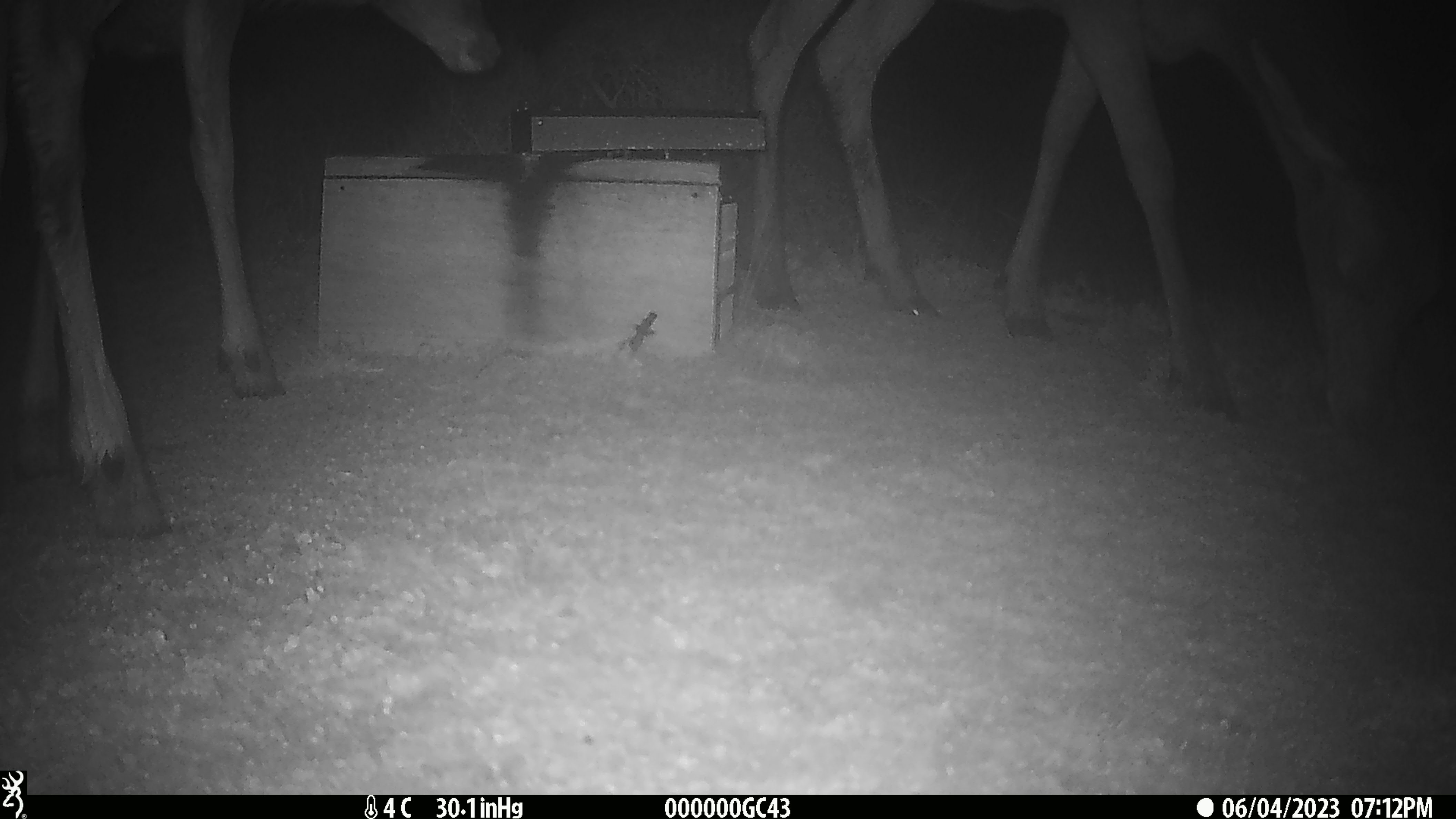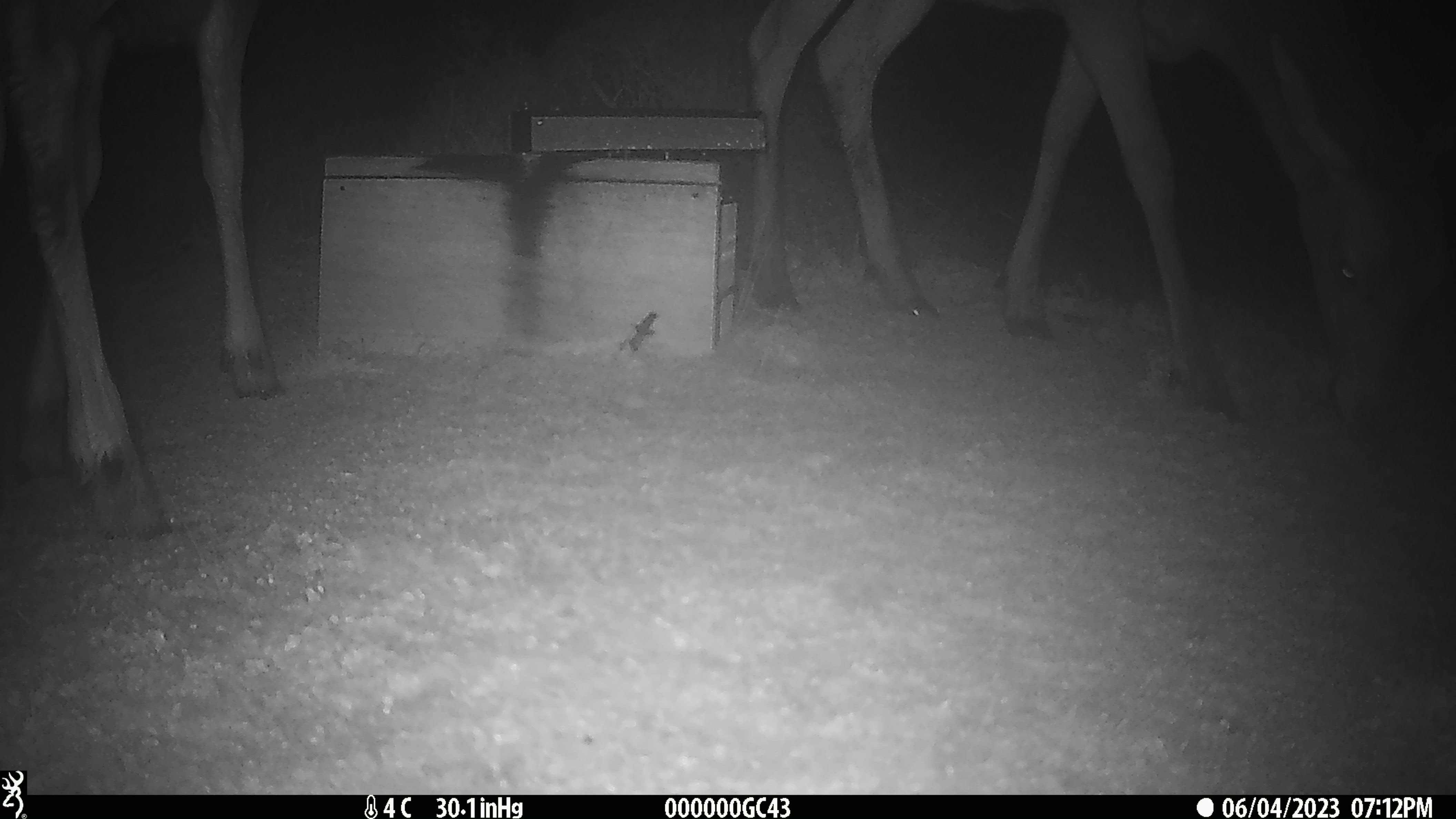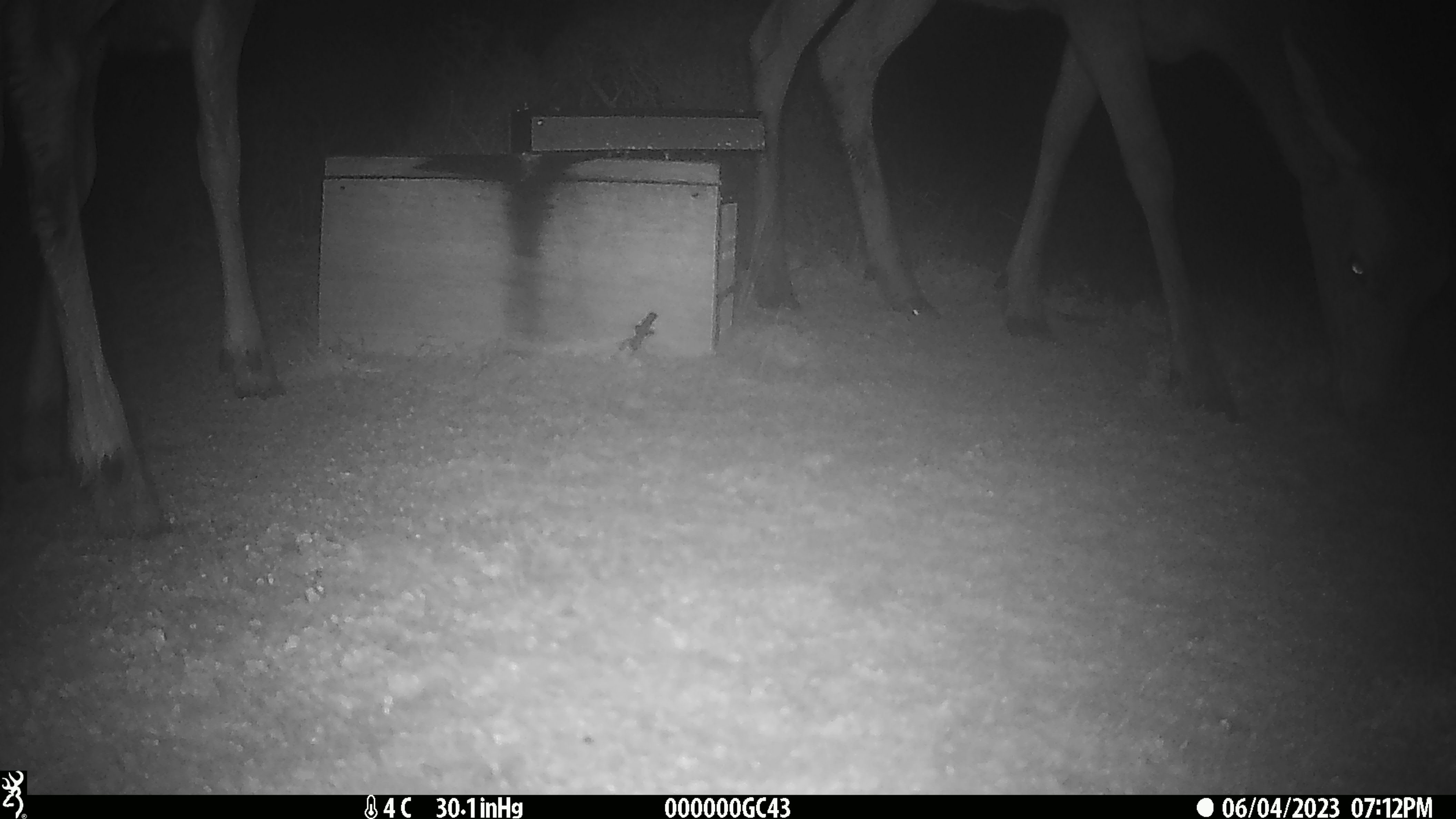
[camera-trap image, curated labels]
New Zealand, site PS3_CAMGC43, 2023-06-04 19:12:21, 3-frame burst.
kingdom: Animalia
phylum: Chordata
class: Mammalia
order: Artiodactyla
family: Cervidae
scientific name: Cervidae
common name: deer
Deer (Cervidae).